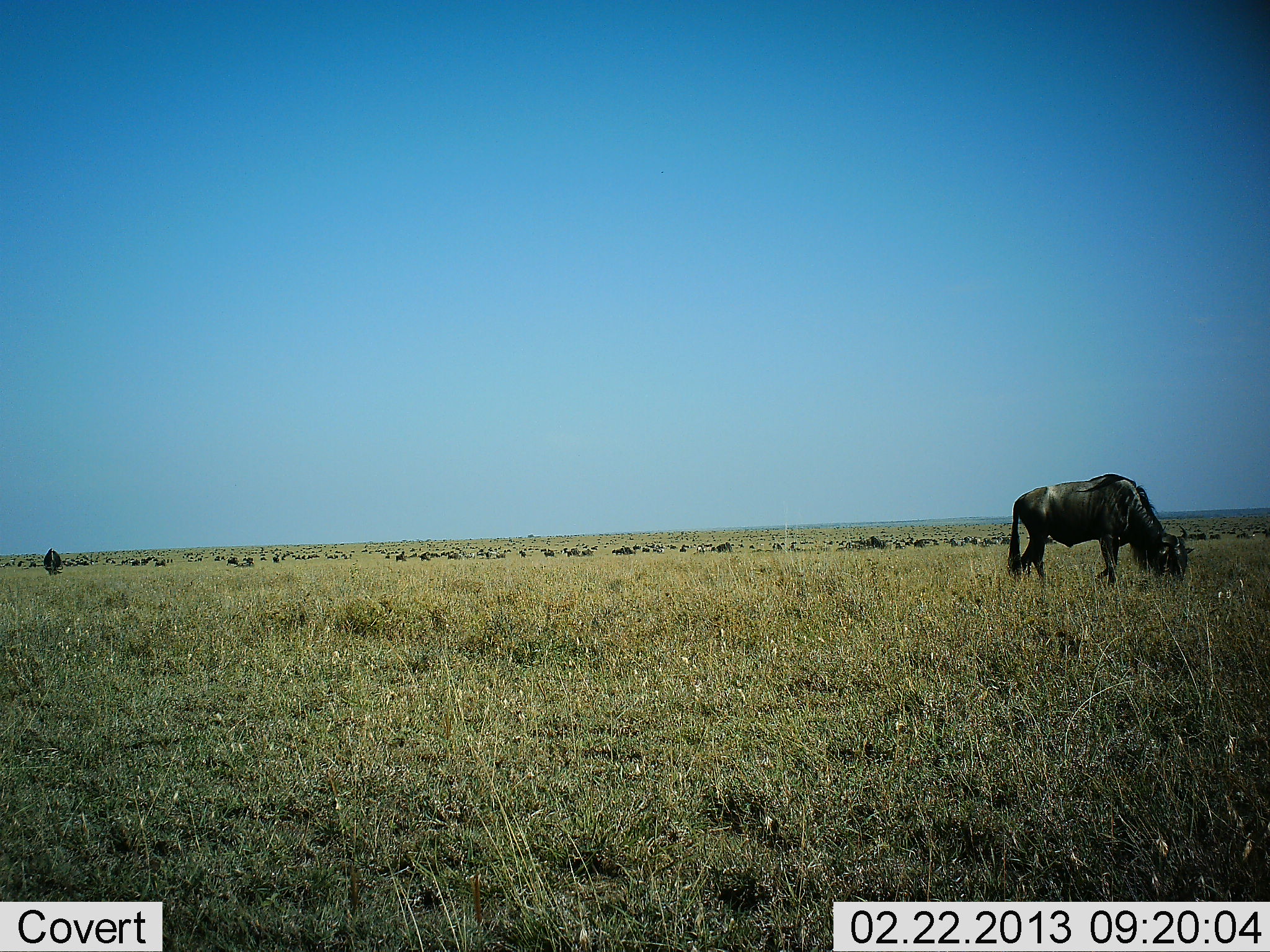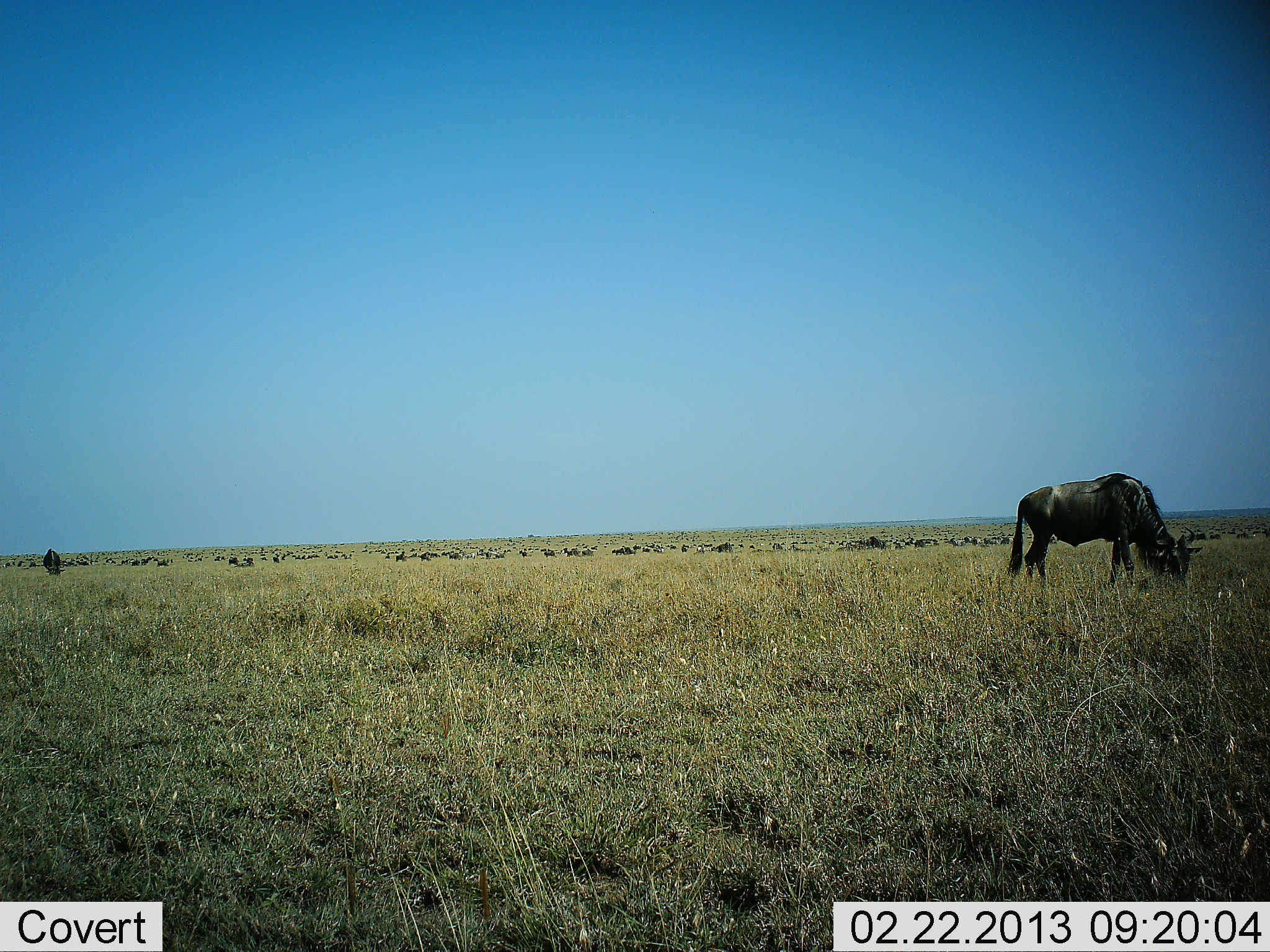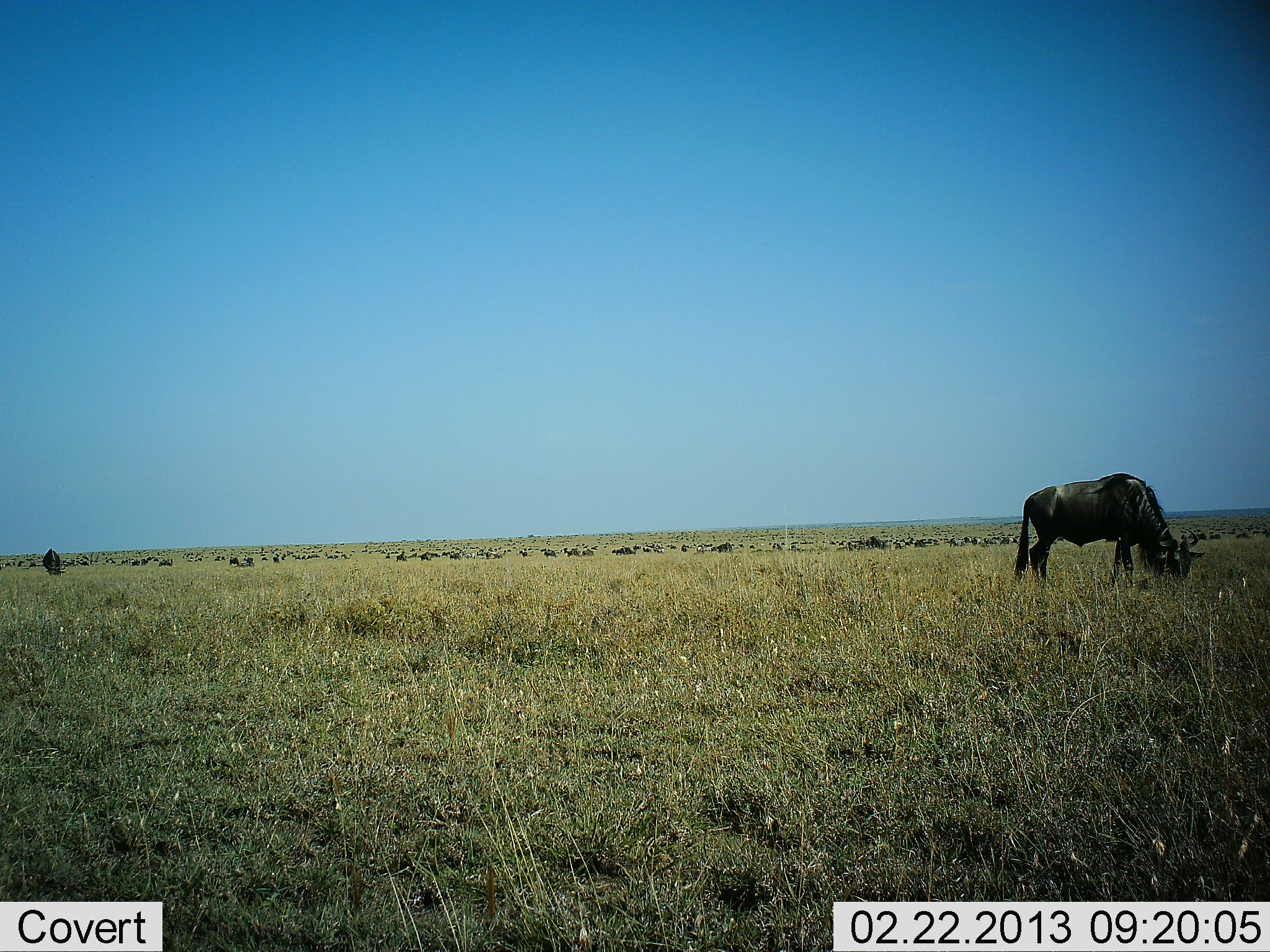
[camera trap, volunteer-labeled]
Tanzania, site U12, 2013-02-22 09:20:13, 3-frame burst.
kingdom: Animalia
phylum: Chordata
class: Mammalia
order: Artiodactyla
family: Bovidae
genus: Connochaetes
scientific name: Connochaetes taurinus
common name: blue wildebeest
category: wildebeest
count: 2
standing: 21%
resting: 0%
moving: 5%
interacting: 0%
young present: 0%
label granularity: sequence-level